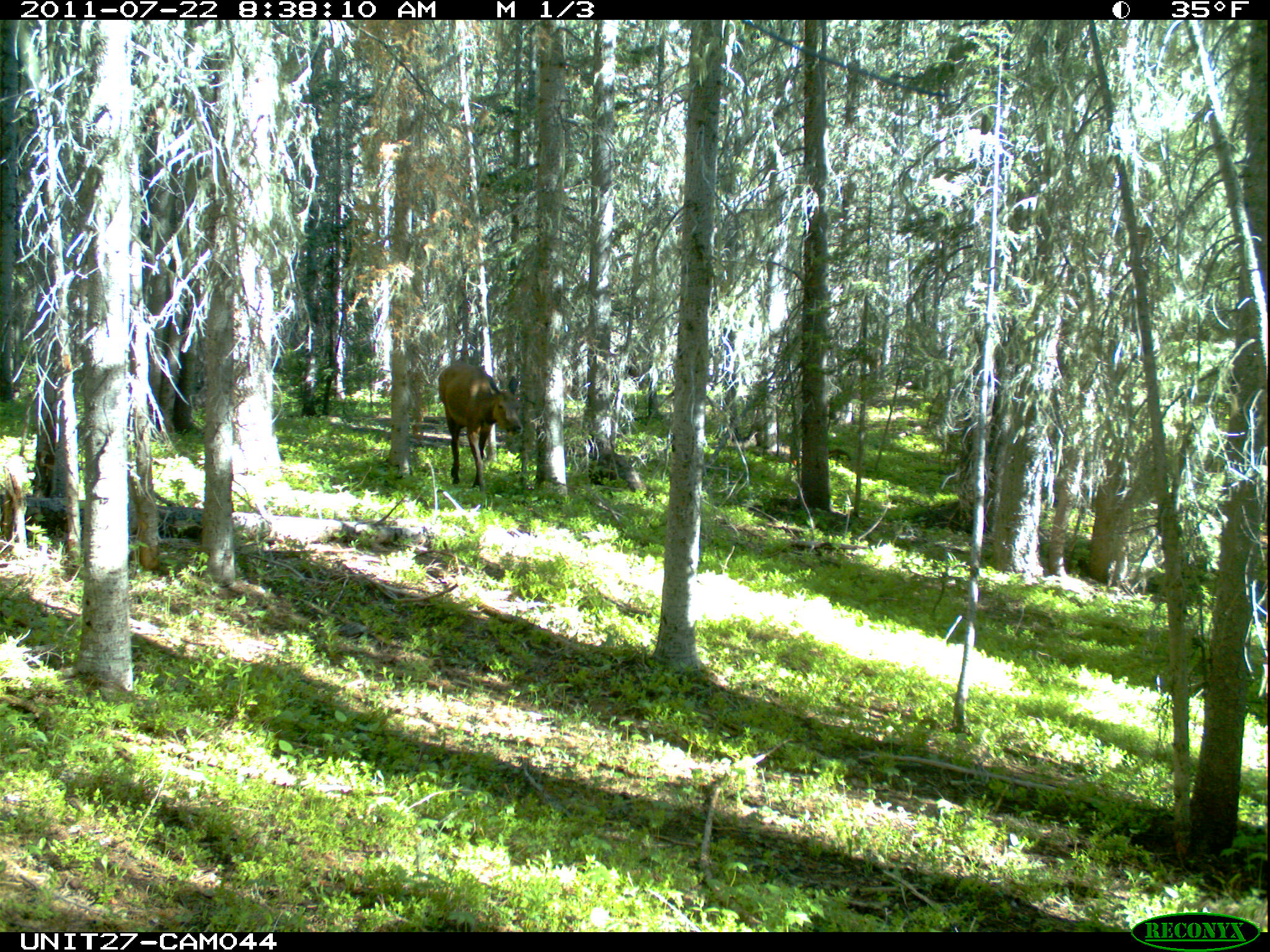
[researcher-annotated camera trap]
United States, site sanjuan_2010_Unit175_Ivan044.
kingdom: Animalia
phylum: Chordata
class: Mammalia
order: Artiodactyla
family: Cervidae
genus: Cervus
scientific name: Cervus elaphus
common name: red deer